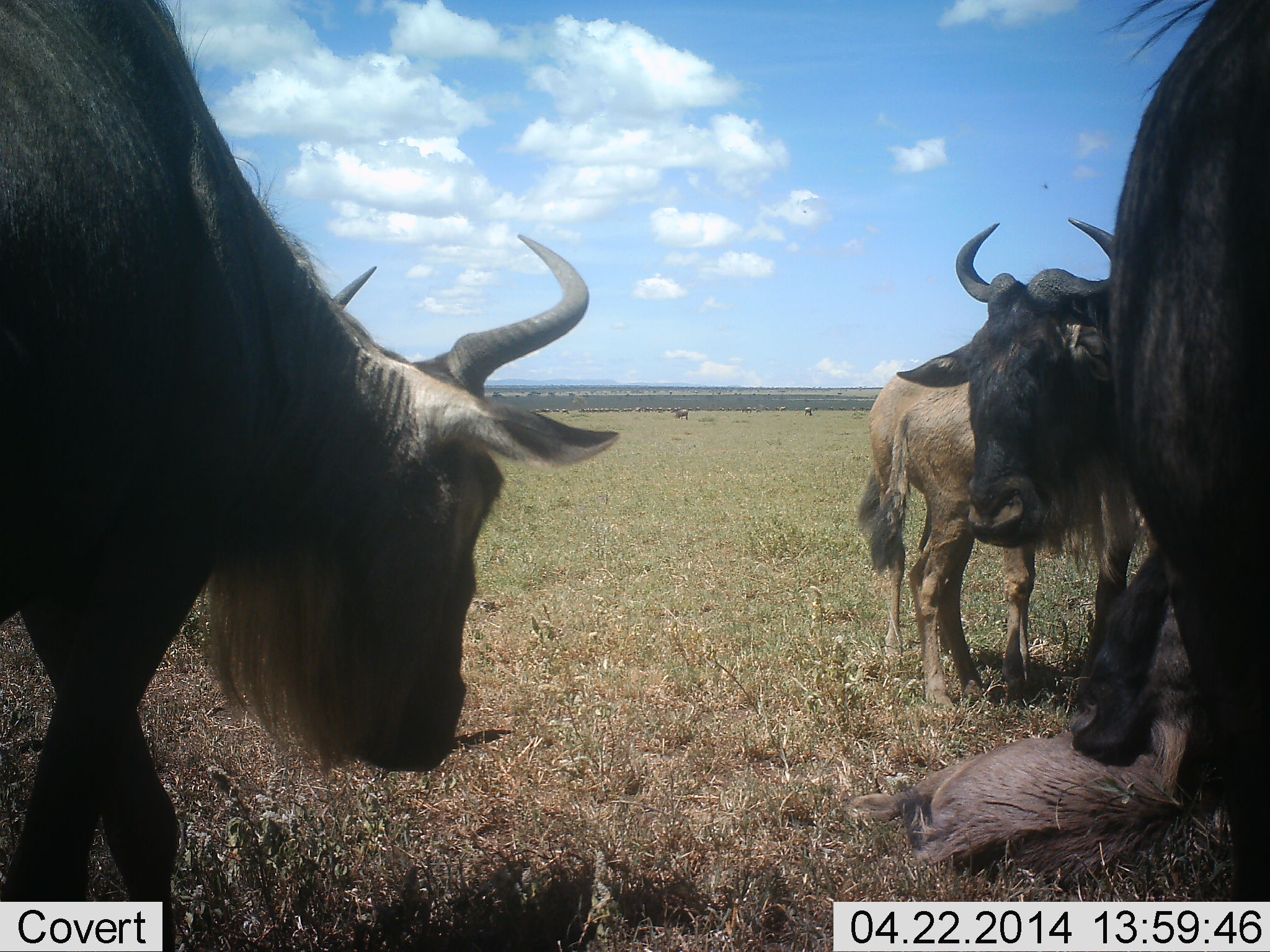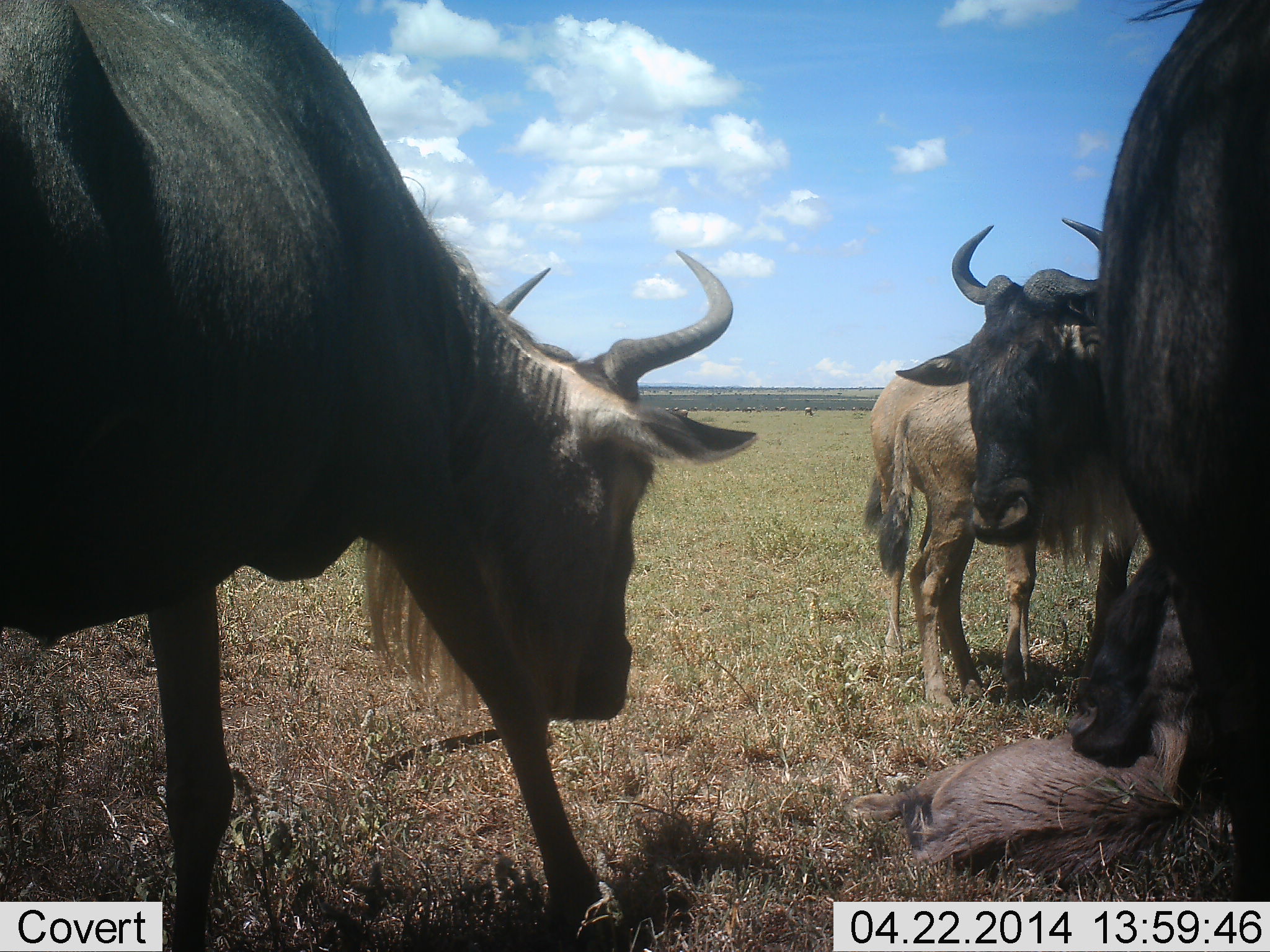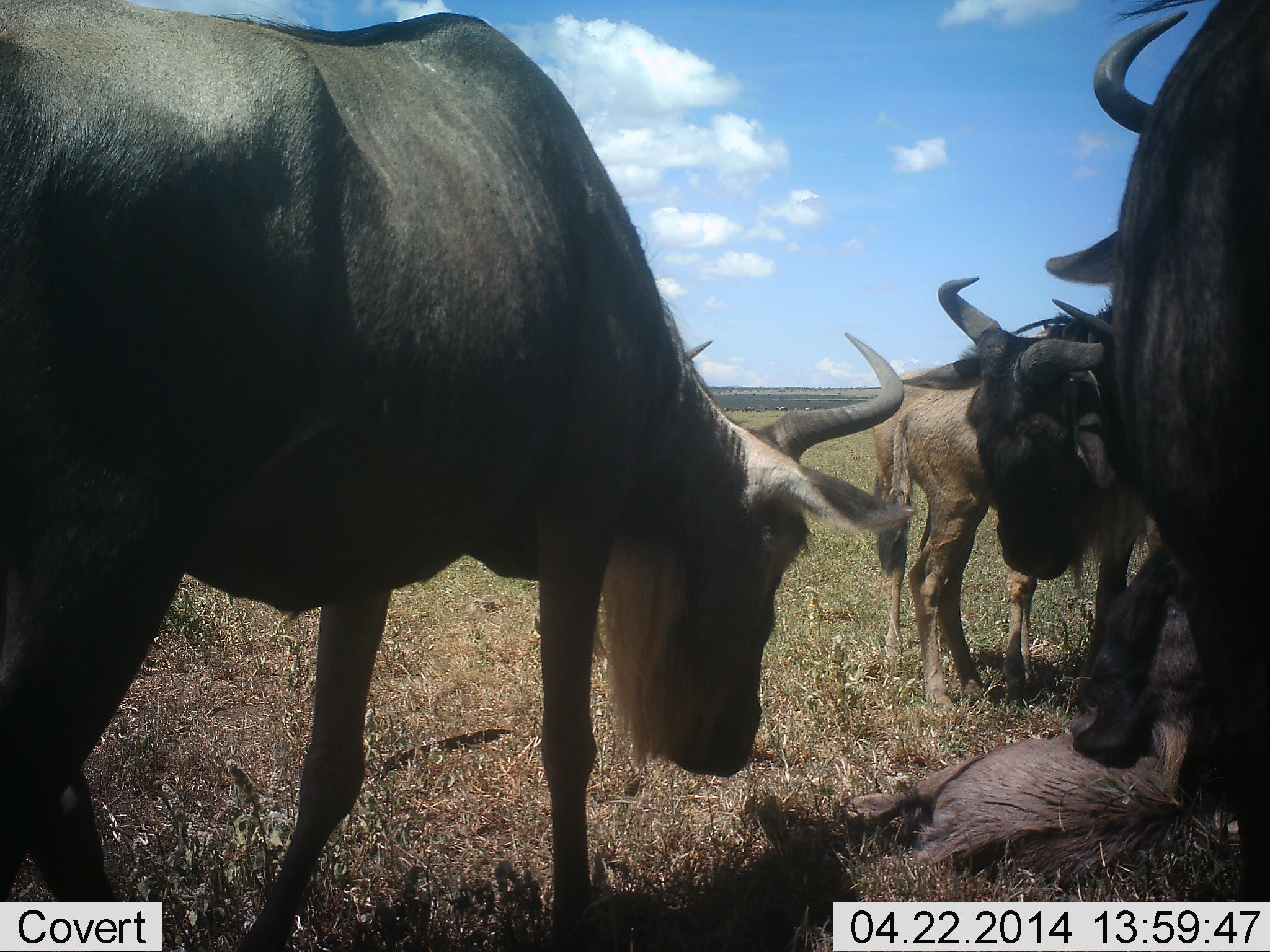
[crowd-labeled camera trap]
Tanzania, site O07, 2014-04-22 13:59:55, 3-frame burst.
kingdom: Animalia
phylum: Chordata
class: Mammalia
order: Artiodactyla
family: Bovidae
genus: Connochaetes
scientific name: Connochaetes taurinus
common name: blue wildebeest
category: wildebeest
Wildebeest (blue wildebeest) (Connochaetes taurinus), count 5. Behavior (volunteer vote fractions): standing 70%, resting 80%, moving 50%, interacting 40%. Young present (vote fraction): 40%. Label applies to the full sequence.